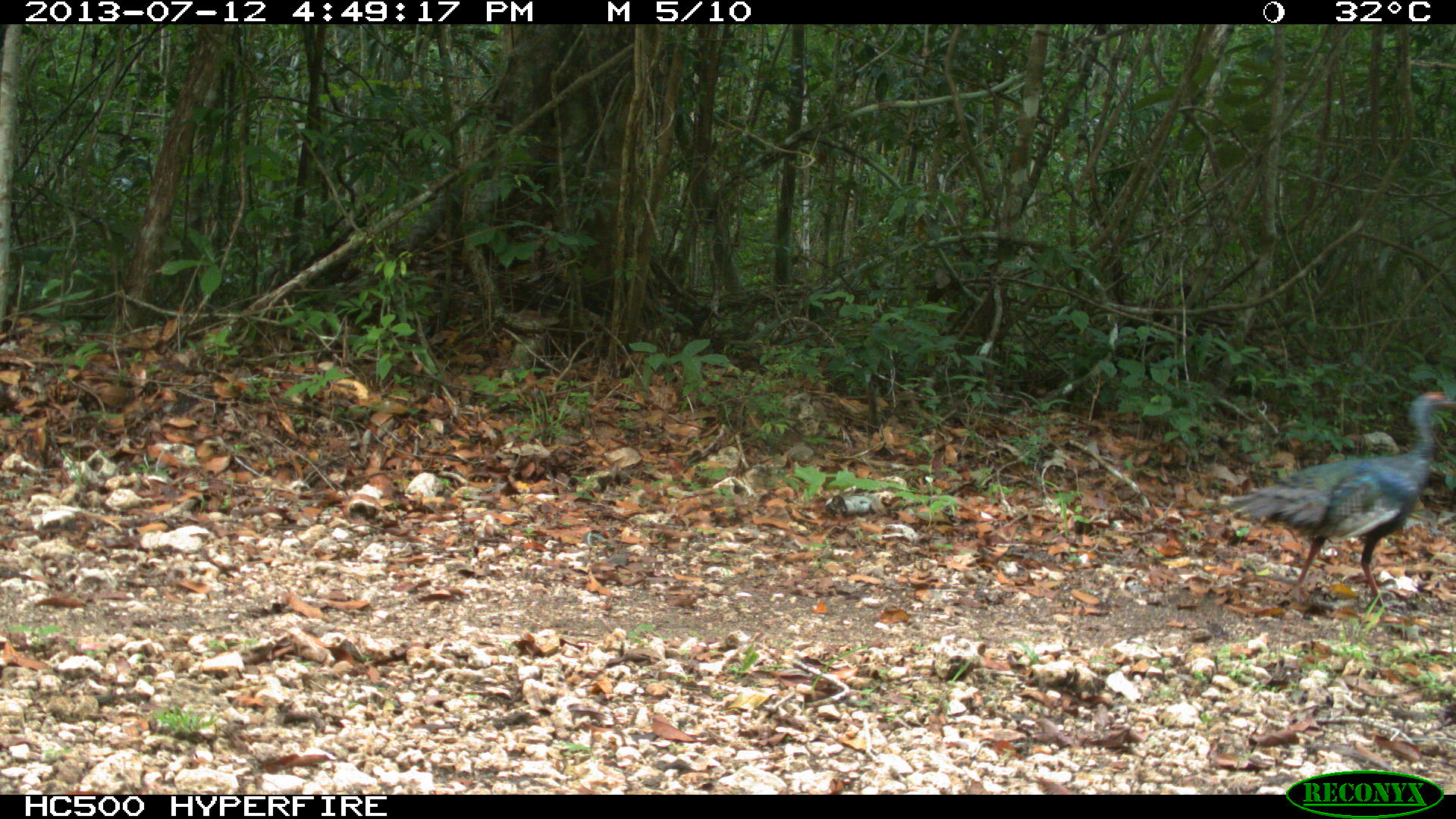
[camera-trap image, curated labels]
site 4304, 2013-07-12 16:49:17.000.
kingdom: Animalia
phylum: Chordata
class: Aves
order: Galliformes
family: Phasianidae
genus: Meleagris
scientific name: Meleagris ocellata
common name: ocellated turkey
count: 1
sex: female